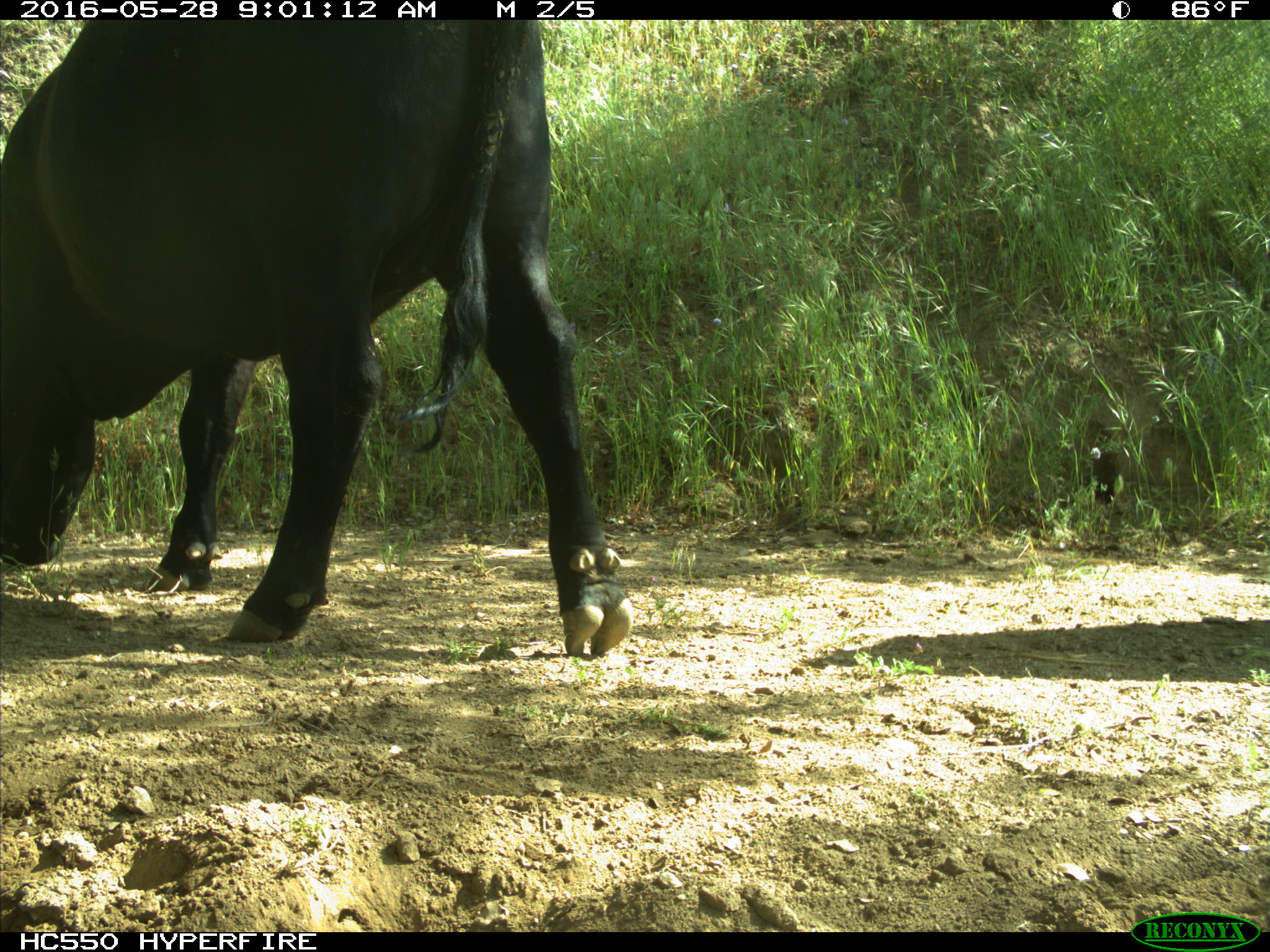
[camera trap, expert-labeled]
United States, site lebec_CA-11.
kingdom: Animalia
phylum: Chordata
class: Mammalia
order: Artiodactyla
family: Bovidae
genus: Bos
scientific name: Bos taurus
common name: domestic cow